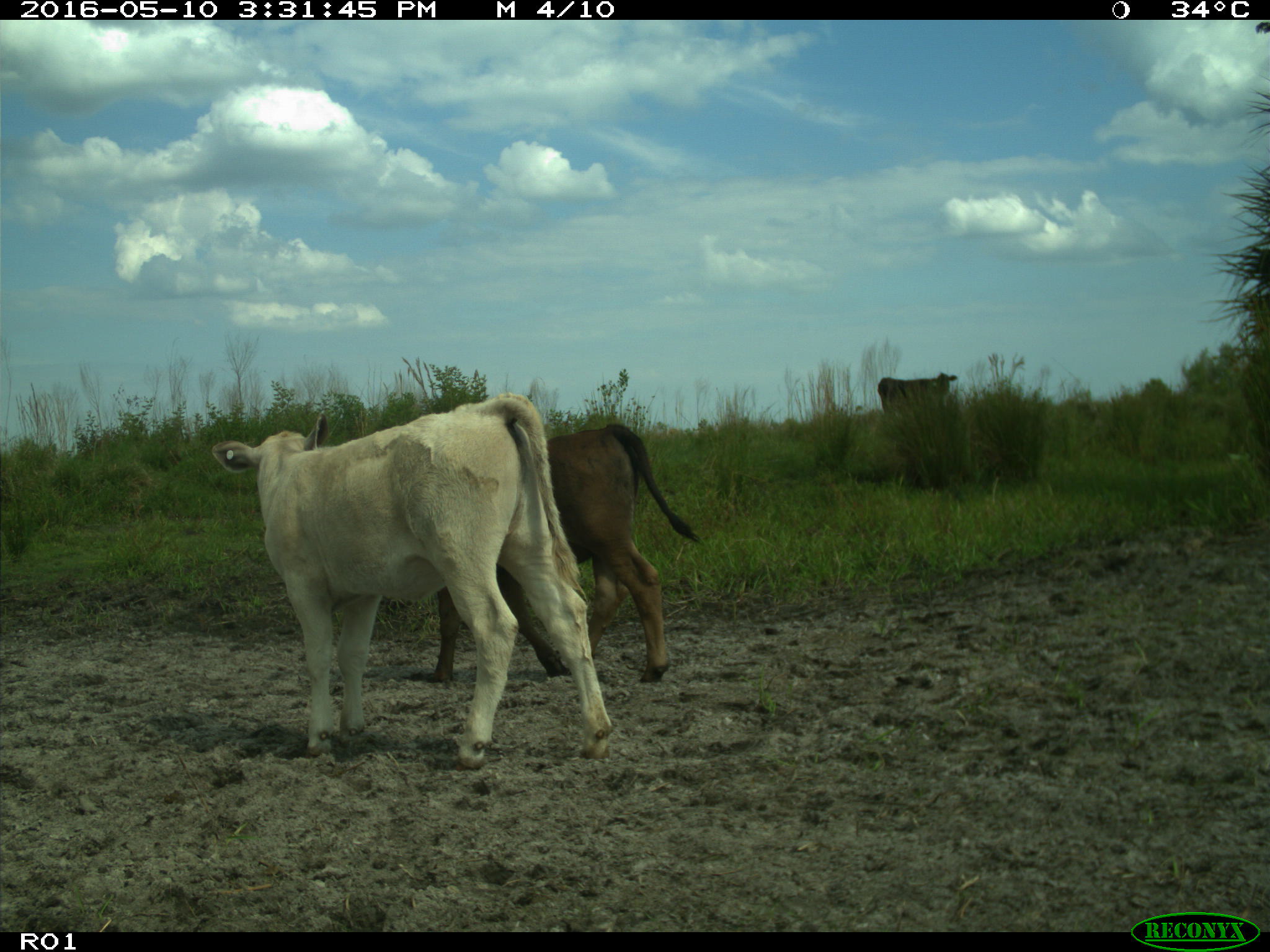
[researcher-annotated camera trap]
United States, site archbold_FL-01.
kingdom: Animalia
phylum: Chordata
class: Mammalia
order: Artiodactyla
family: Bovidae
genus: Bos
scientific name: Bos taurus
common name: domestic cow